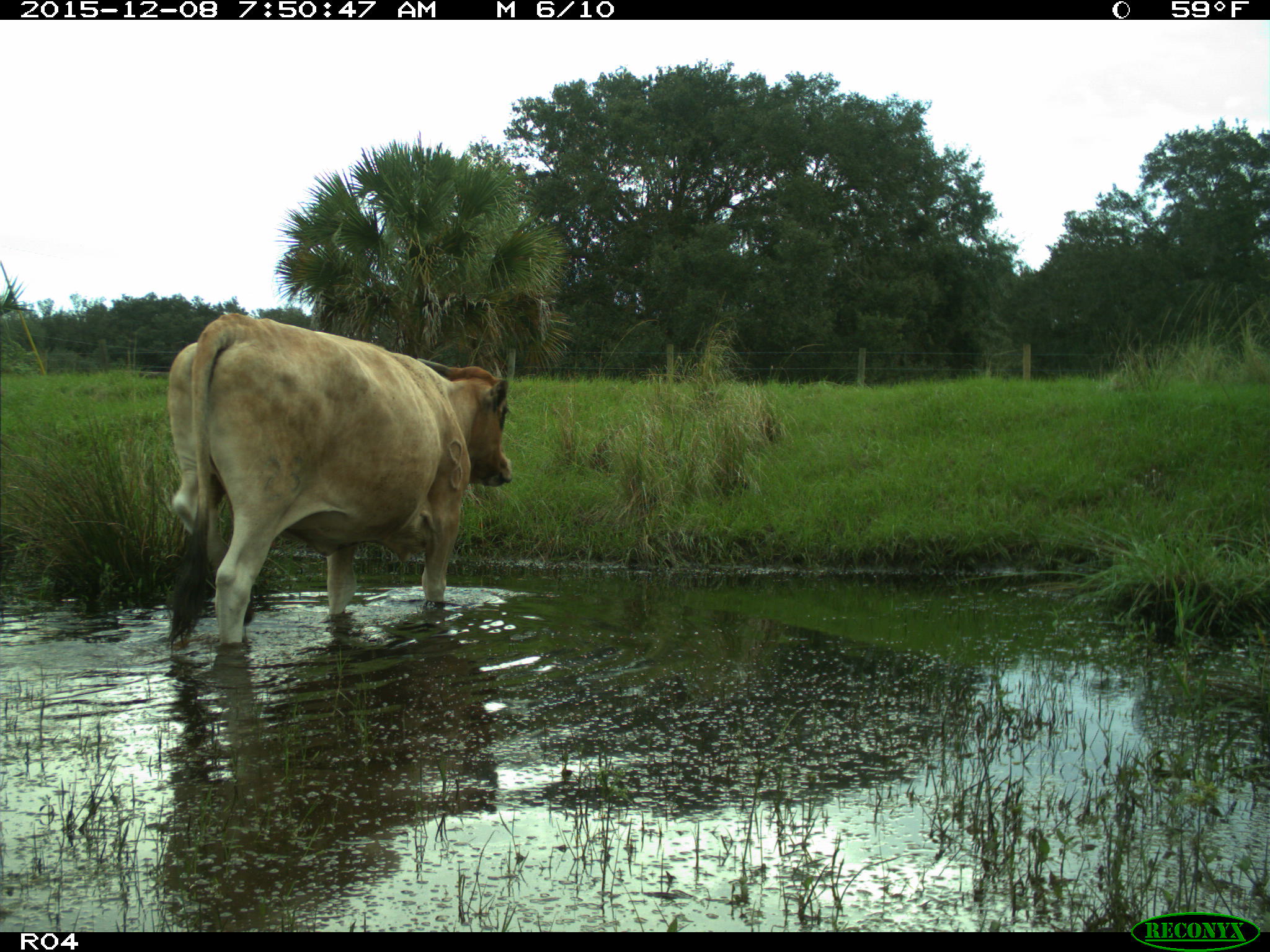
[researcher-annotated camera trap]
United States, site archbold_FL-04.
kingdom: Animalia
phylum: Chordata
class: Mammalia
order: Artiodactyla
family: Bovidae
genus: Bos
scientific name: Bos taurus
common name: domestic cow